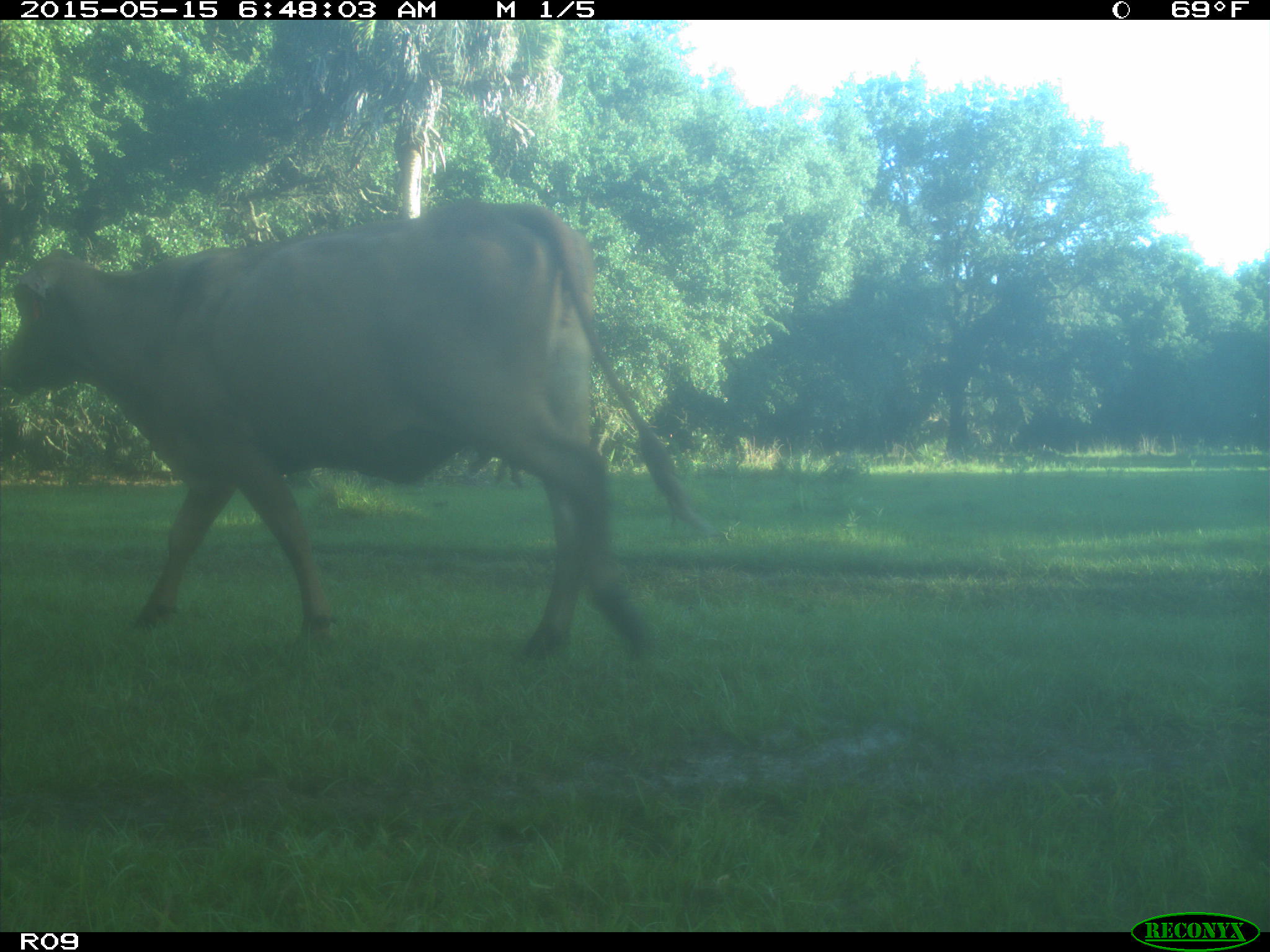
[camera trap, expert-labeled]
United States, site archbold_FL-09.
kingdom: Animalia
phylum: Chordata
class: Mammalia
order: Artiodactyla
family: Bovidae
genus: Bos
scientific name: Bos taurus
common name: domestic cow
Bos taurus (domestic cow).